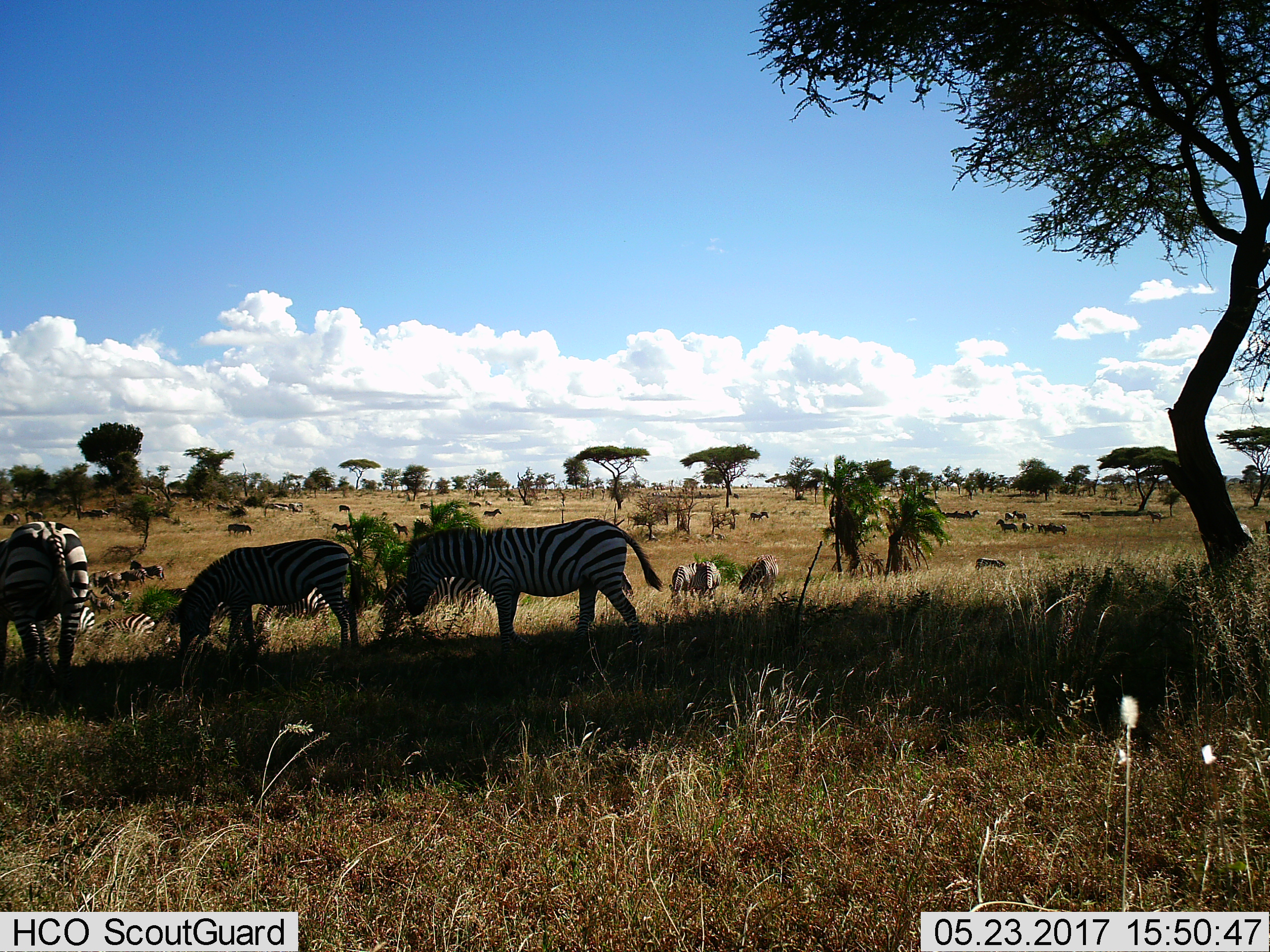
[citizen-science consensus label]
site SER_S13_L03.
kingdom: Animalia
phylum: Chordata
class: Mammalia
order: Perissodactyla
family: Equidae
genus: Equus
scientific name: Equus quagga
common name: plains zebra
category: zebraplains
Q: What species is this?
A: Zebraplains (plains zebra) (Equus quagga).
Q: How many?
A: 11-50.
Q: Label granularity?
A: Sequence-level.